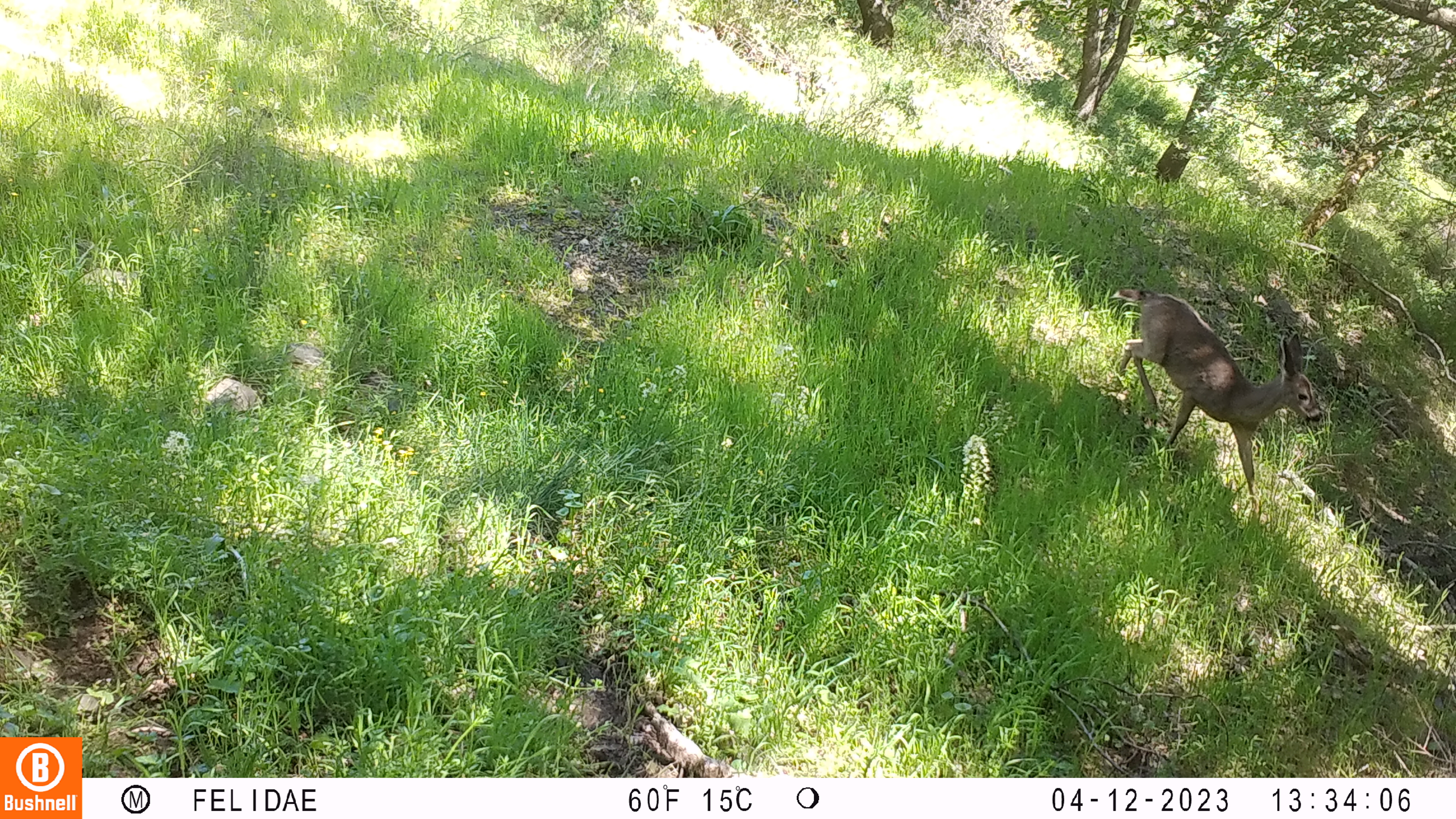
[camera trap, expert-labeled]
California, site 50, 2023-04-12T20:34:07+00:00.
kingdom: Animalia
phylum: Chordata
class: Mammalia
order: Artiodactyla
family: Cervidae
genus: Odocoileus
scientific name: Odocoileus hemionus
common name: mule deer